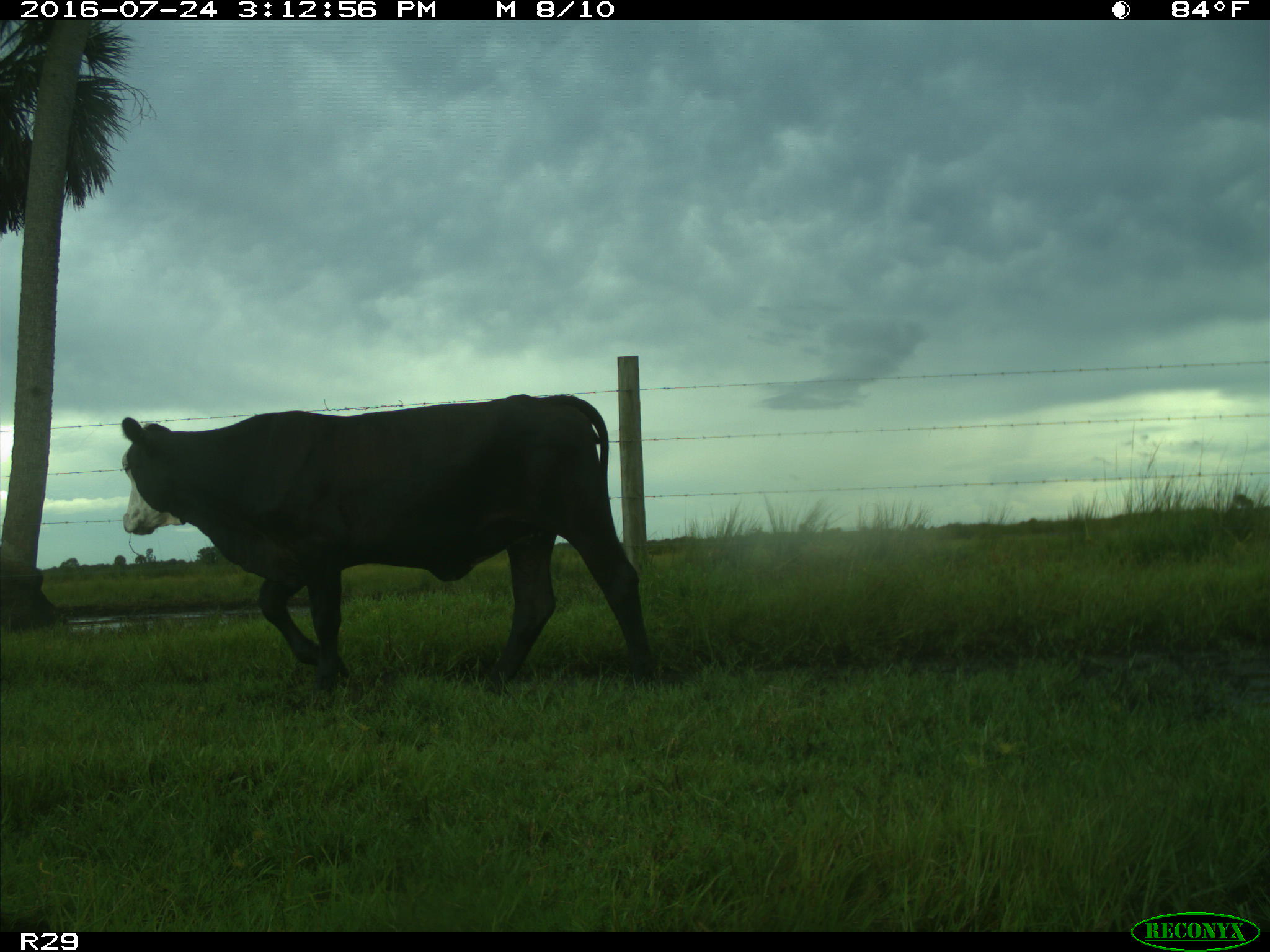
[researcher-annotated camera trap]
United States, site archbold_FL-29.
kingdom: Animalia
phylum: Chordata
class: Mammalia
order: Artiodactyla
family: Bovidae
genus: Bos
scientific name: Bos taurus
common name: domestic cow